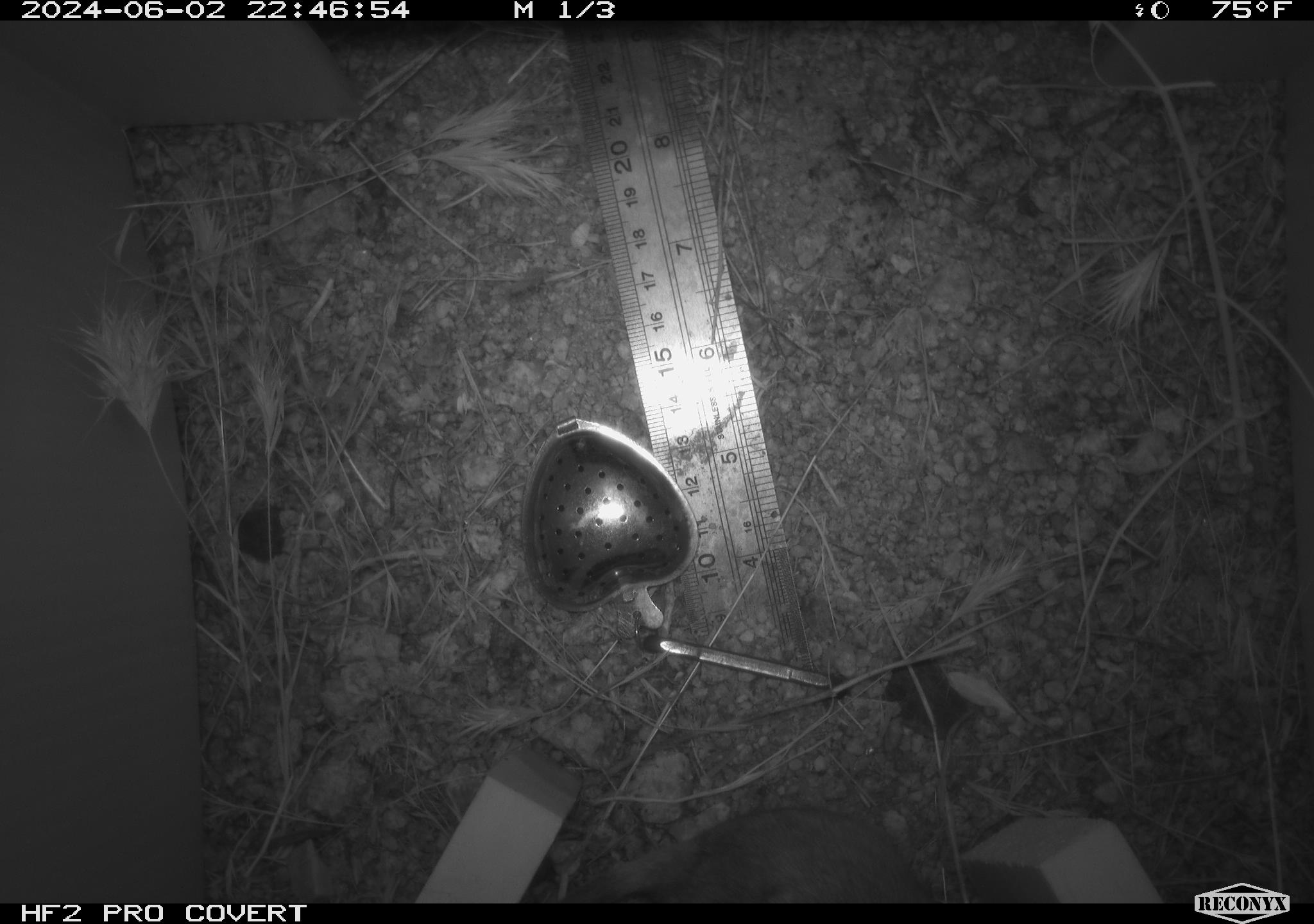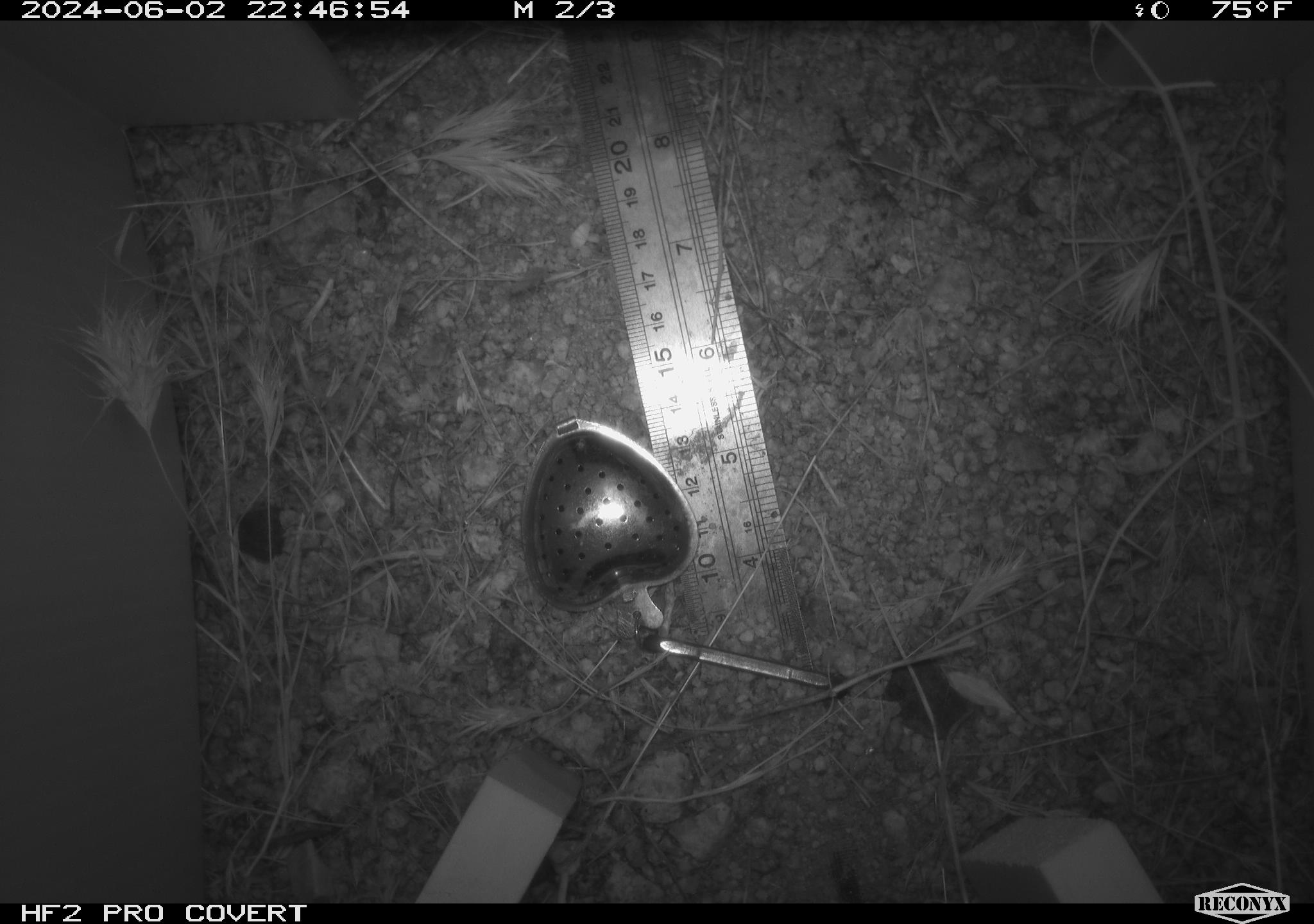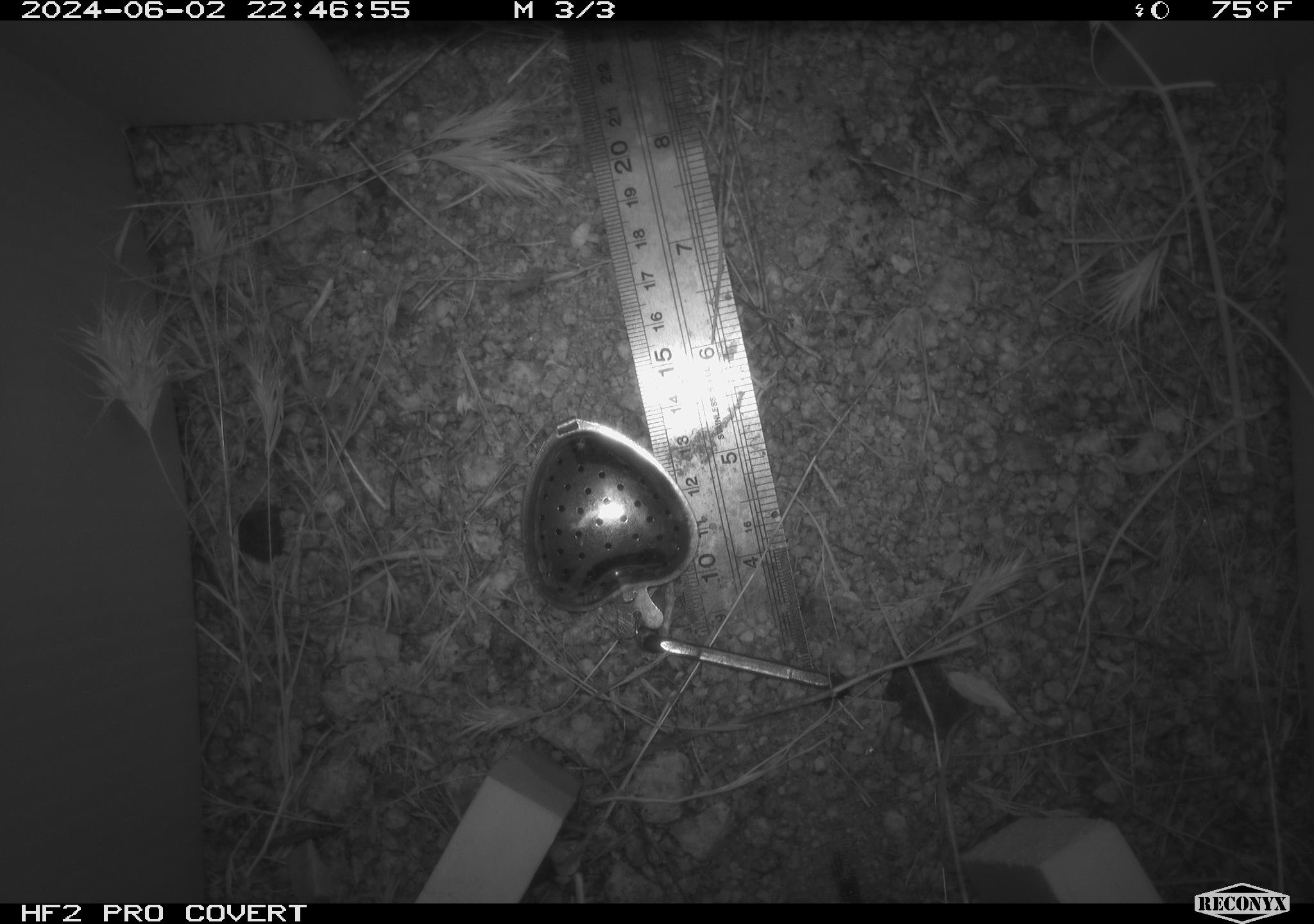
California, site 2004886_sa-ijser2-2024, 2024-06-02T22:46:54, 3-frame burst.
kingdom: Animalia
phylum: Chordata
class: Mammalia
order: Rodentia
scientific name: Rodentia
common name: mouse species